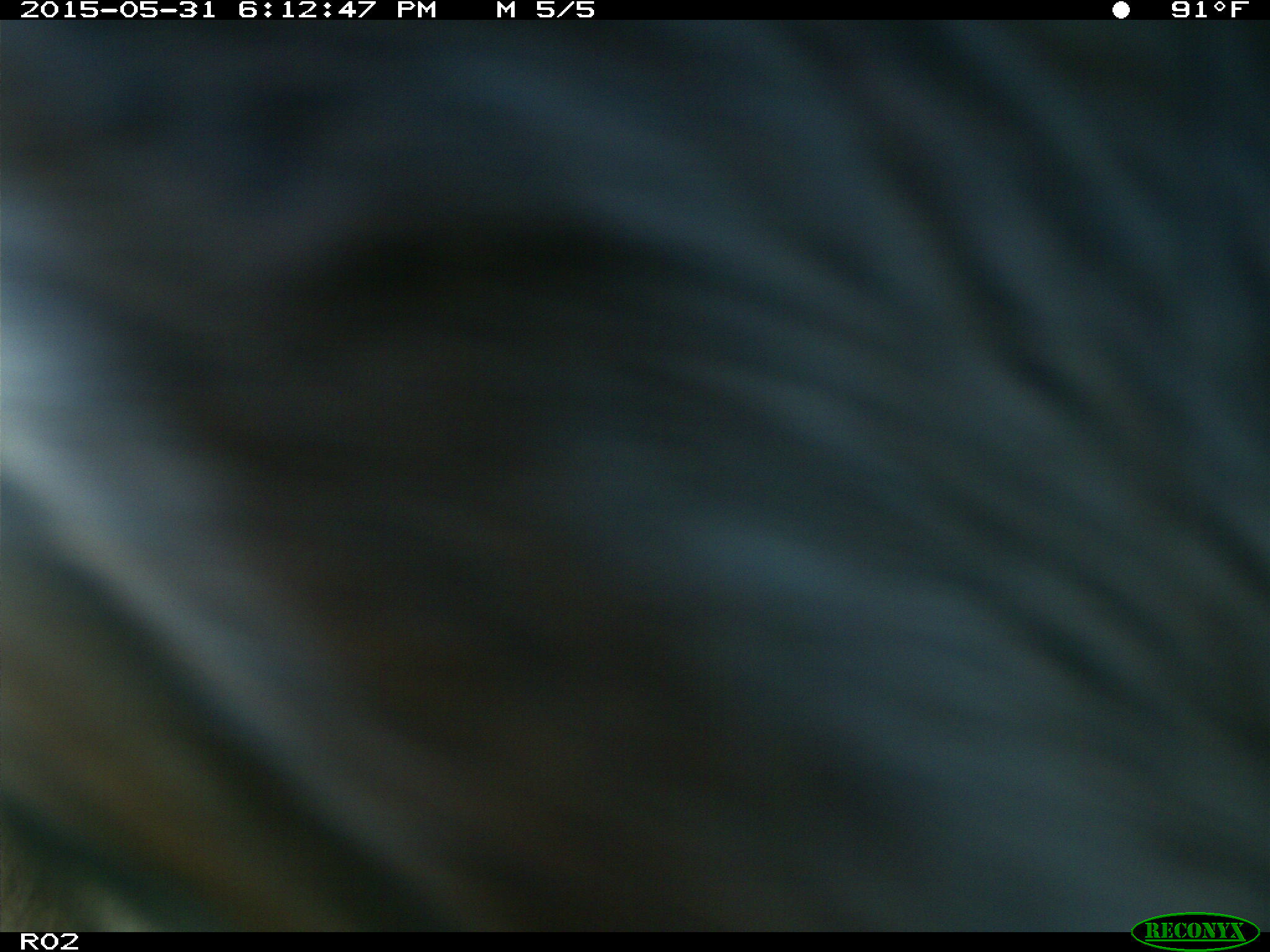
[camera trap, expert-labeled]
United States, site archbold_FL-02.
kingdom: Animalia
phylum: Chordata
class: Mammalia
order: Artiodactyla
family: Bovidae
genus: Bos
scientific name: Bos taurus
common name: domestic cow